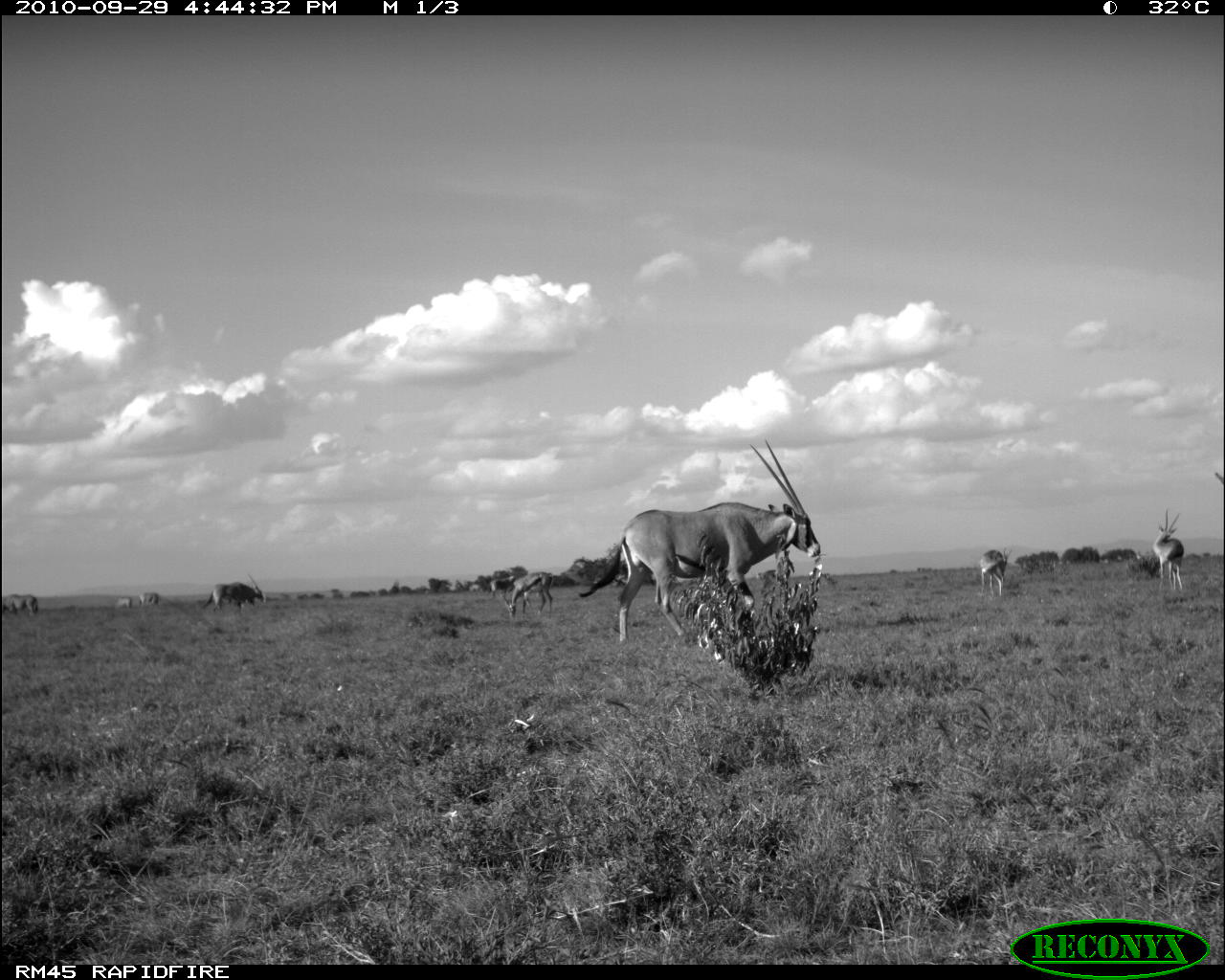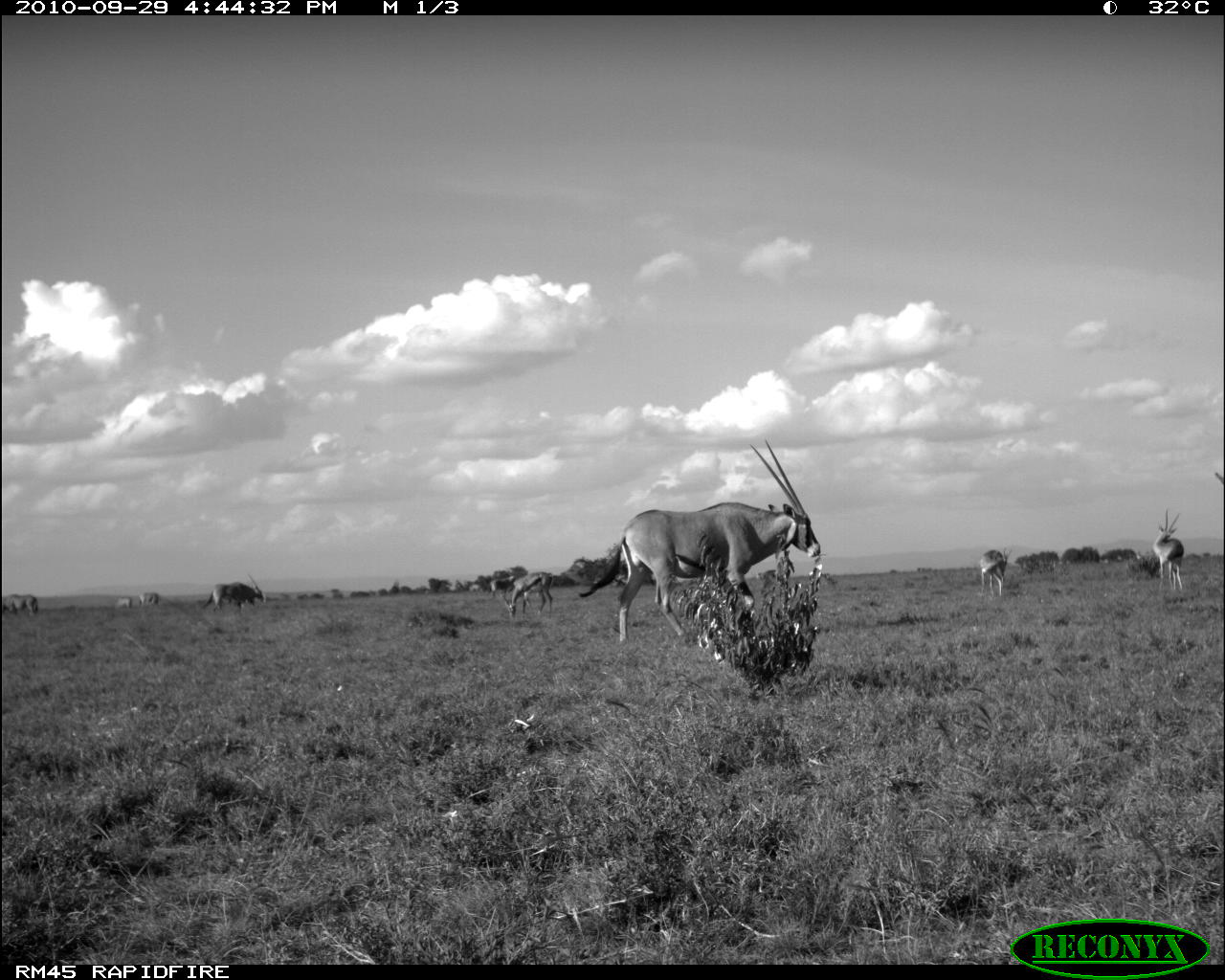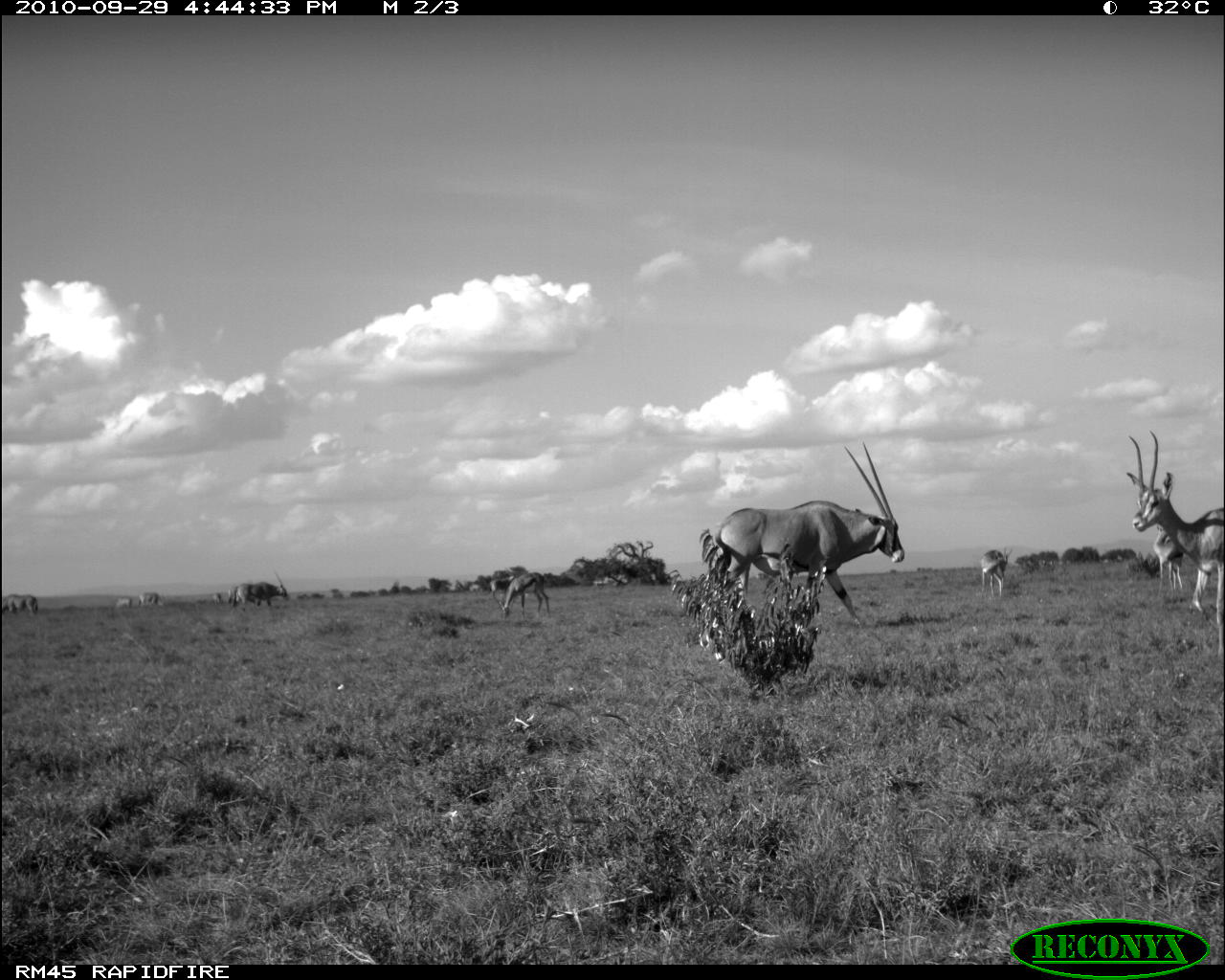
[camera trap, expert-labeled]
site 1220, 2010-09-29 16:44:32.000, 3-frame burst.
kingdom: Animalia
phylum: Chordata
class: Mammalia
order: Artiodactyla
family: Bovidae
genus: Nanger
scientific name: Nanger granti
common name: grant's gazelle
Nanger granti (grant's gazelle), count 6.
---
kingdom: Animalia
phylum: Chordata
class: Mammalia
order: Artiodactyla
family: Bovidae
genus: Oryx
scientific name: Oryx beisa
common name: east african oryx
Oryx beisa (east african oryx), count 3.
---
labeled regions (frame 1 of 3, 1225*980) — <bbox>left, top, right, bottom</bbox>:
nanger granti: <bbox>578, 438, 820, 645</bbox>; <bbox>1151, 507, 1184, 590</bbox>; <bbox>496, 571, 553, 619</bbox>; <bbox>201, 574, 264, 612</bbox>; <bbox>977, 547, 1012, 598</bbox>; <bbox>1, 593, 39, 618</bbox>; <bbox>489, 573, 515, 597</bbox>; <bbox>136, 592, 161, 605</bbox>; <bbox>112, 595, 132, 610</bbox>; <bbox>1213, 470, 1224, 486</bbox>